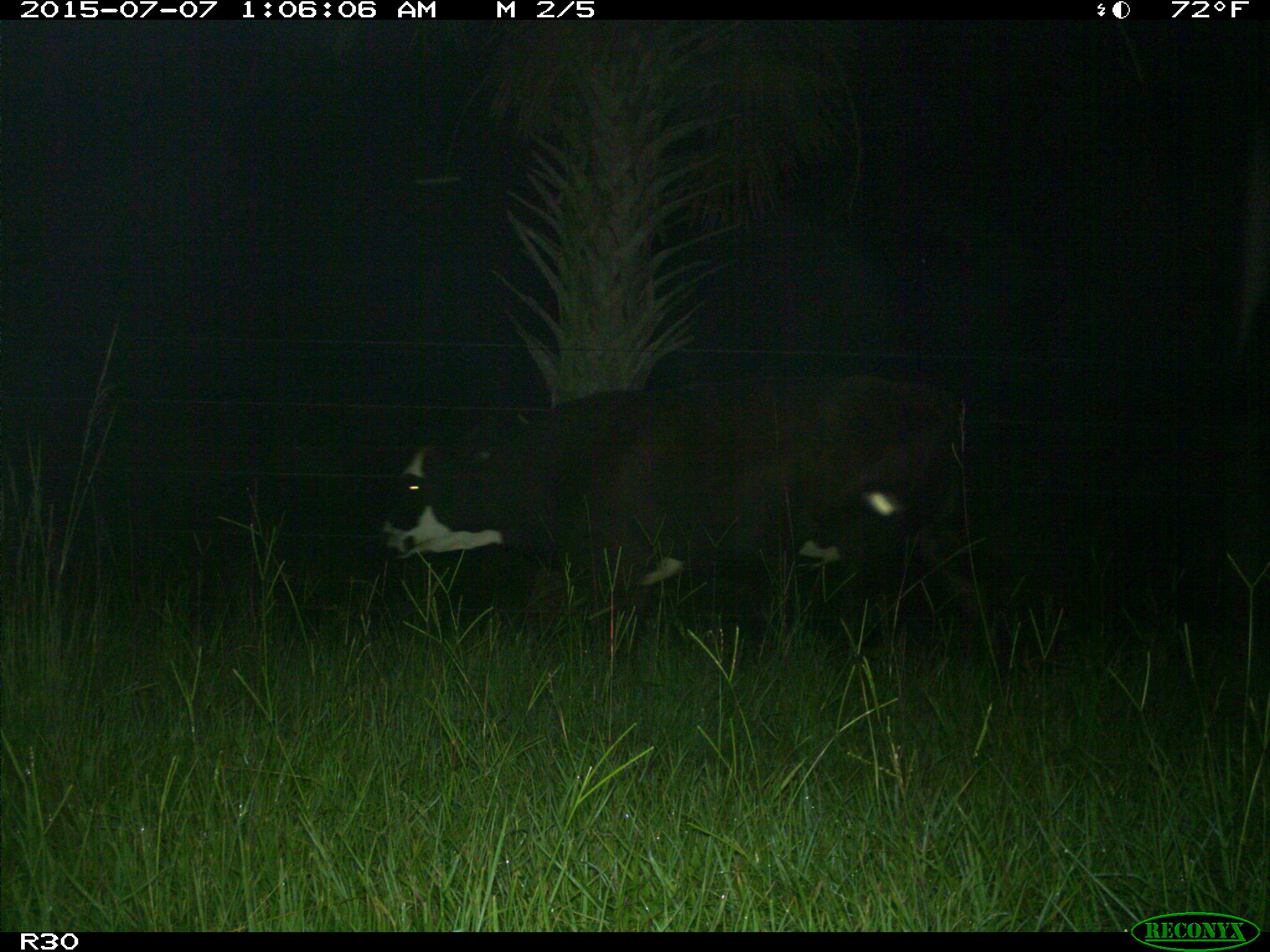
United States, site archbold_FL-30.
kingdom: Animalia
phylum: Chordata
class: Mammalia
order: Artiodactyla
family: Bovidae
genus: Bos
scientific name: Bos taurus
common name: domestic cow